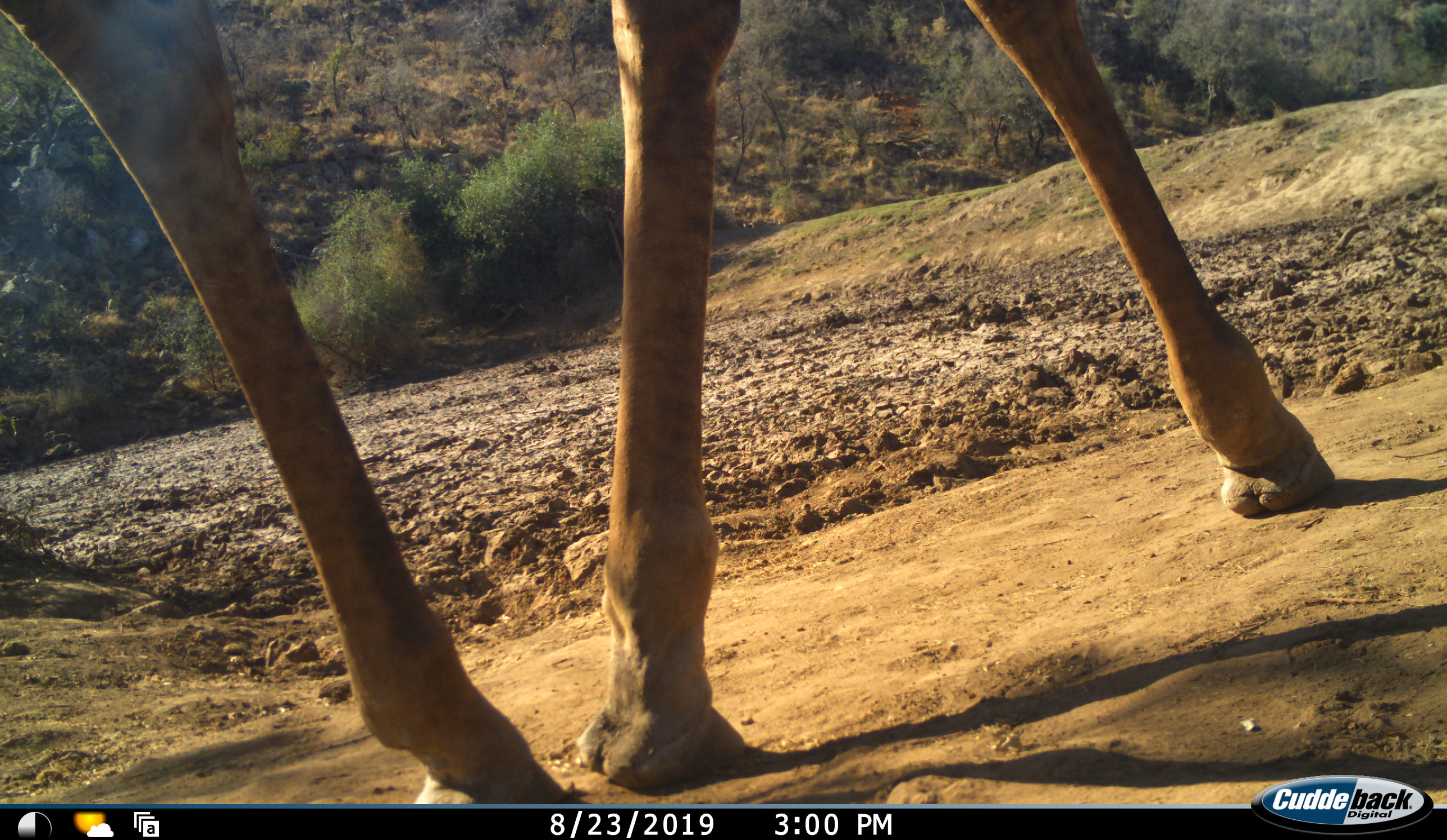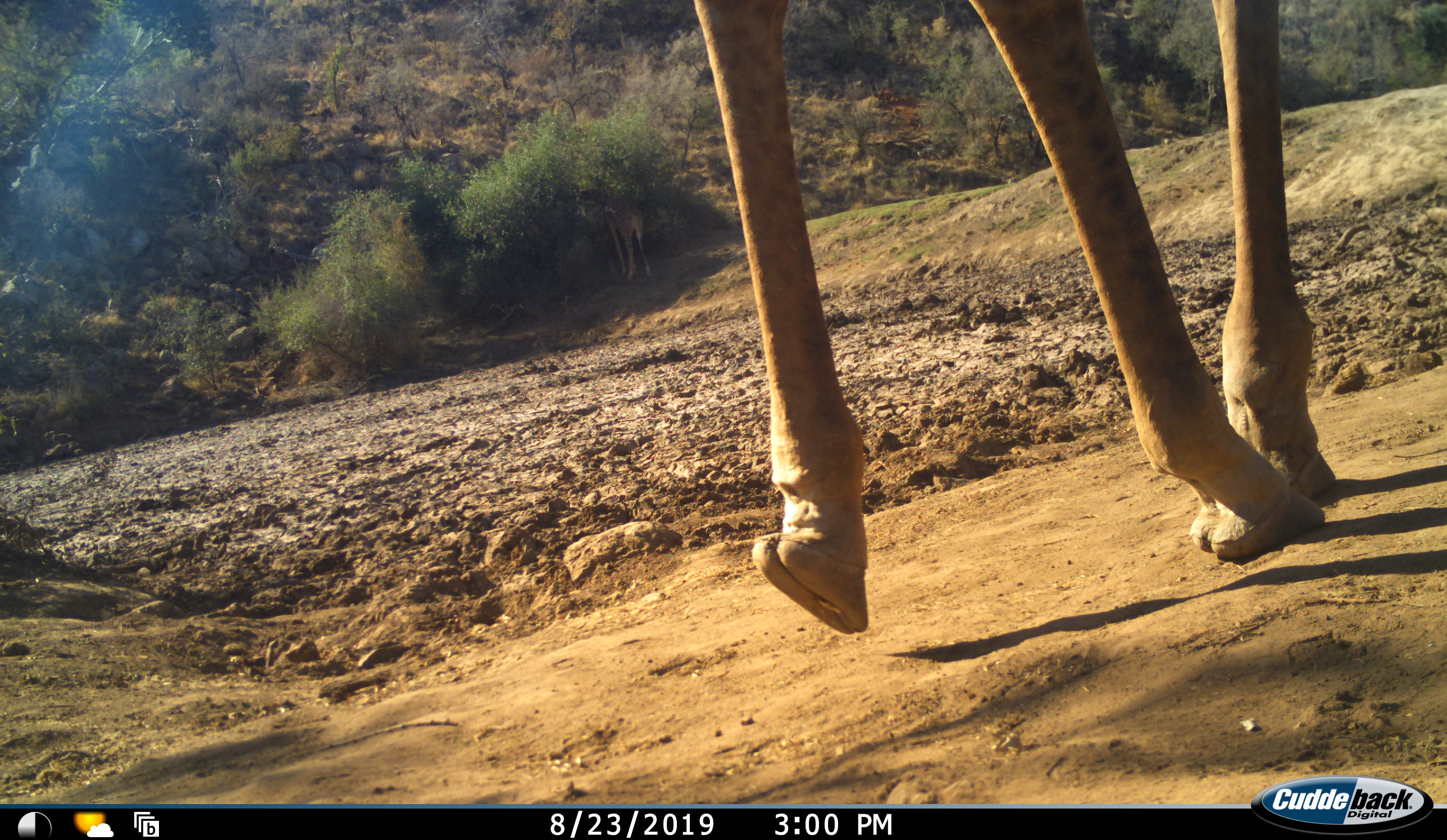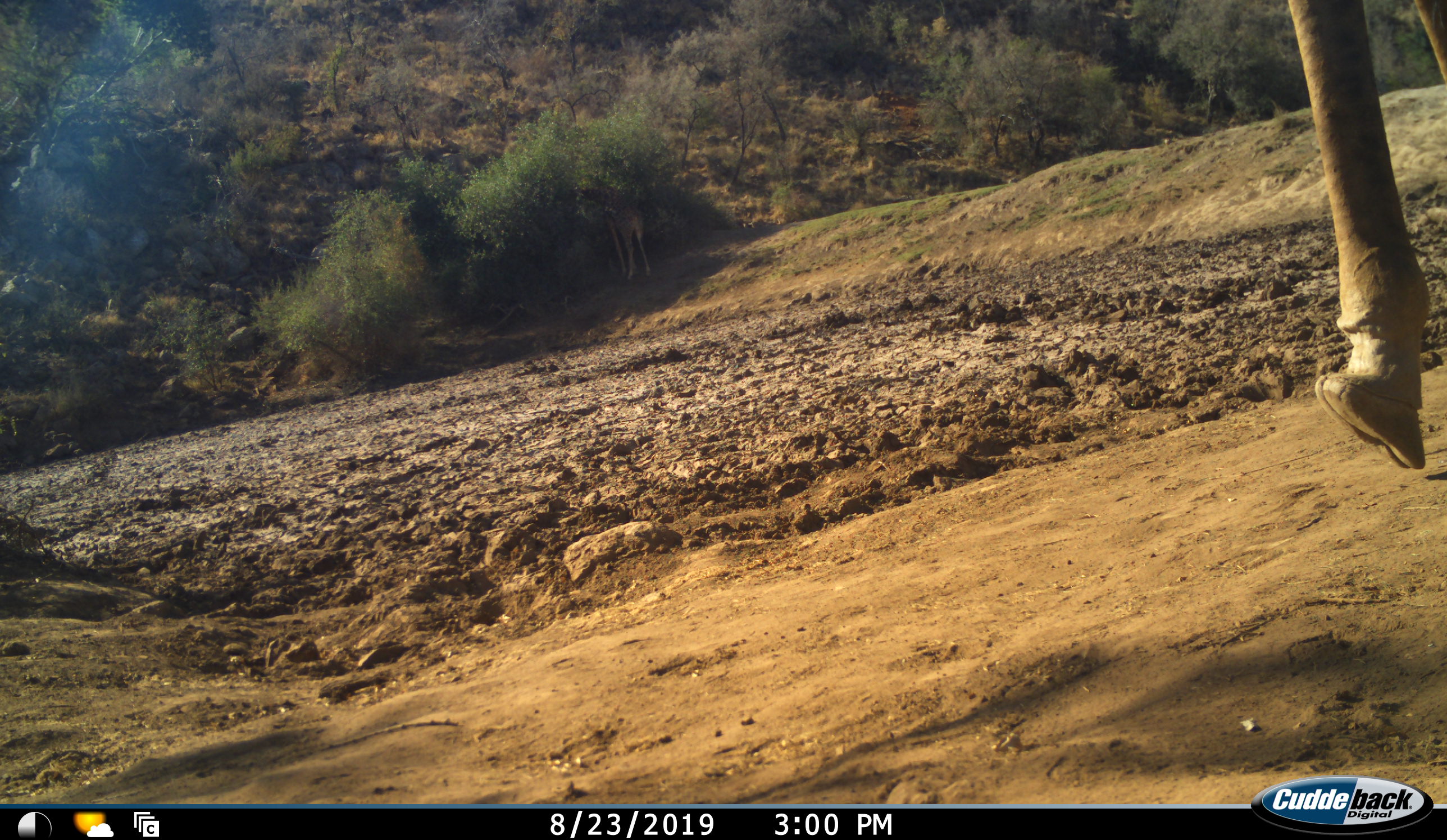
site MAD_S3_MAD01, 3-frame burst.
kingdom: Animalia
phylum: Chordata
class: Mammalia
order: Artiodactyla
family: Giraffidae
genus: Giraffa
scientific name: Giraffa camelopardalis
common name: giraffe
Giraffe (Giraffa camelopardalis), count 1. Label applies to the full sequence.